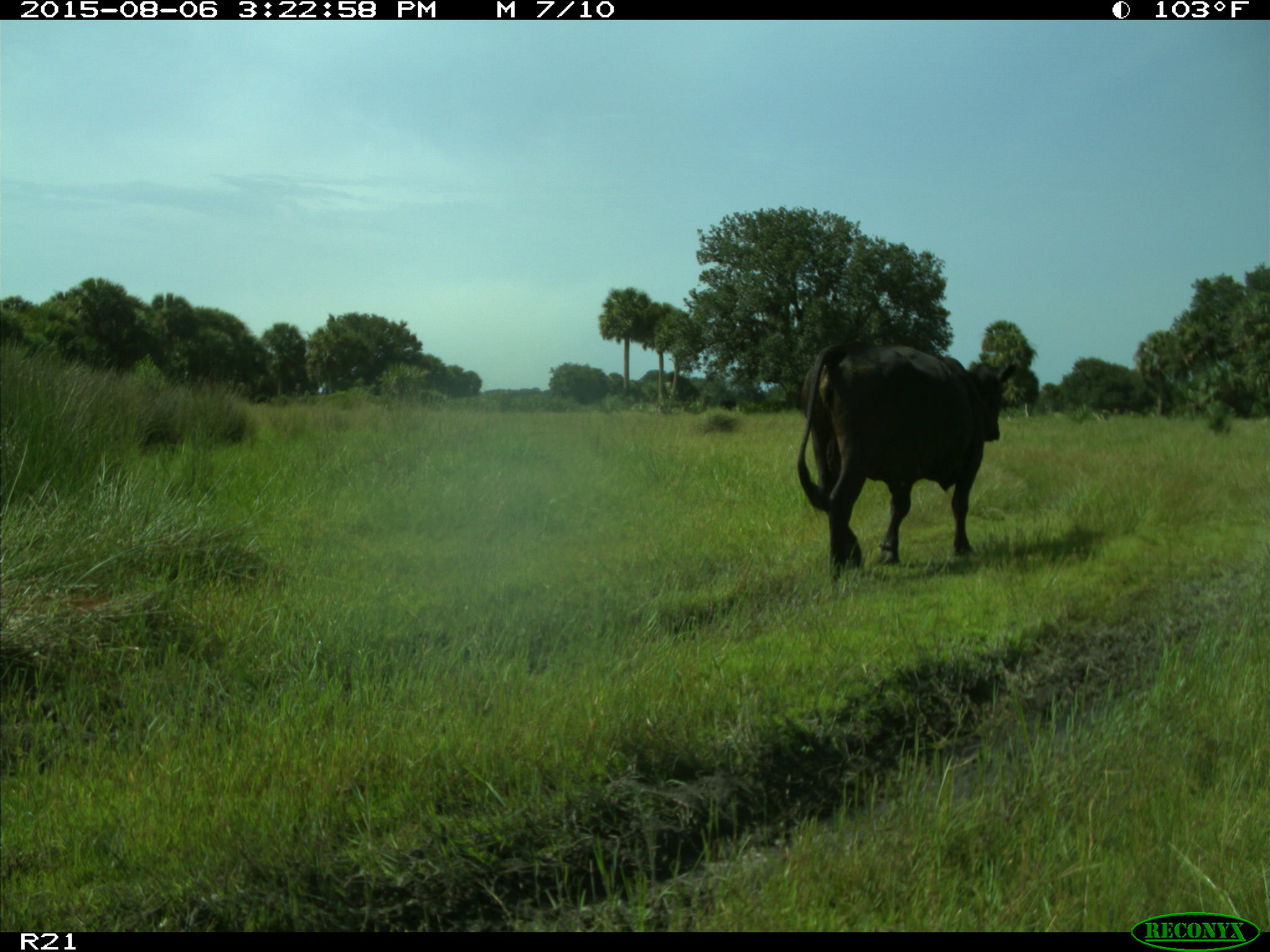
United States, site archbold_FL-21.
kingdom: Animalia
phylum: Chordata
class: Mammalia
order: Artiodactyla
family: Bovidae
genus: Bos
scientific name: Bos taurus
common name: domestic cow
Bos taurus (domestic cow).